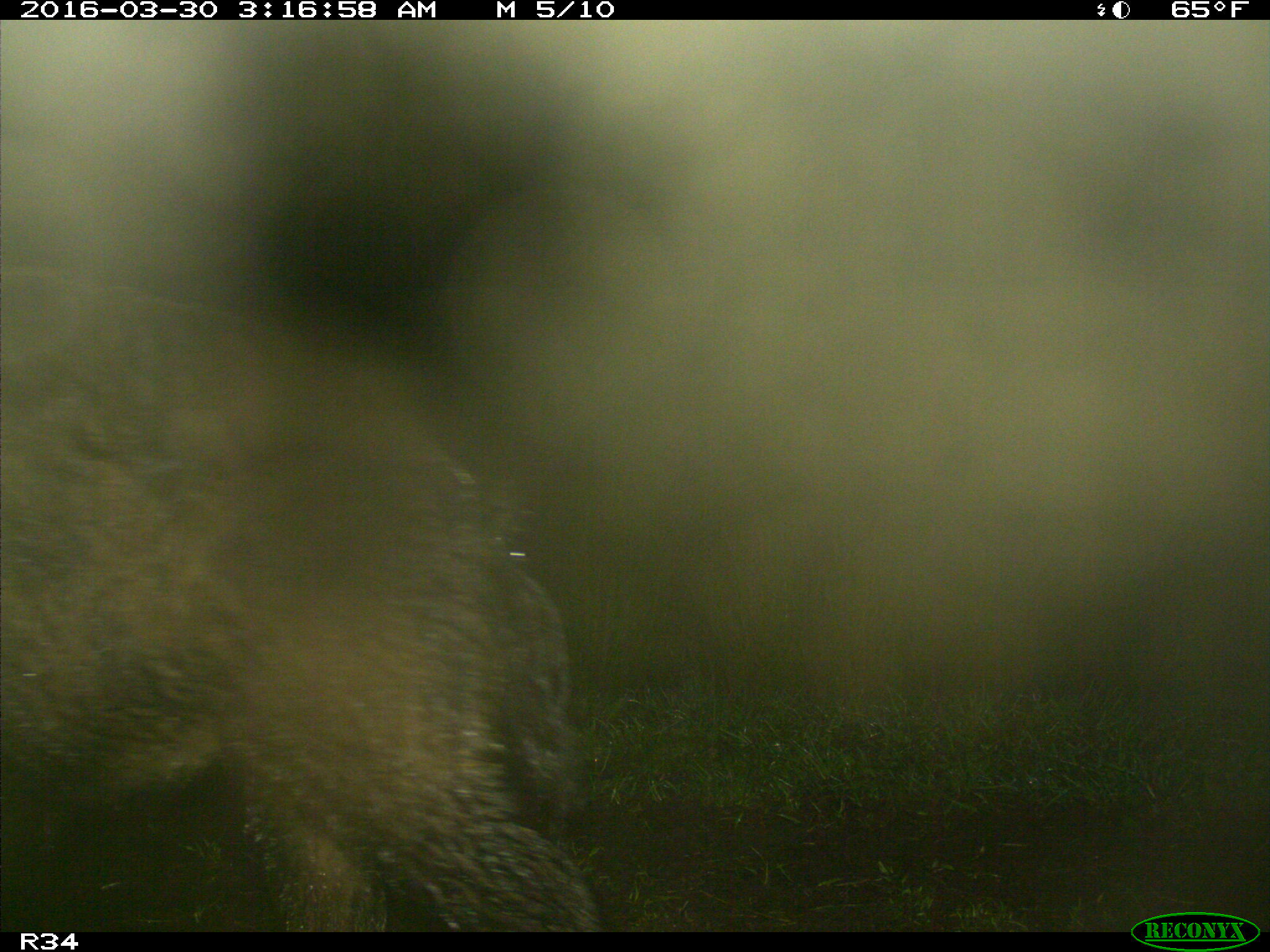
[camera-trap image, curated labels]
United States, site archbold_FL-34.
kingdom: Animalia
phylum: Chordata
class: Mammalia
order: Artiodactyla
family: Suidae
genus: Sus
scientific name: Sus scrofa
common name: wild boar